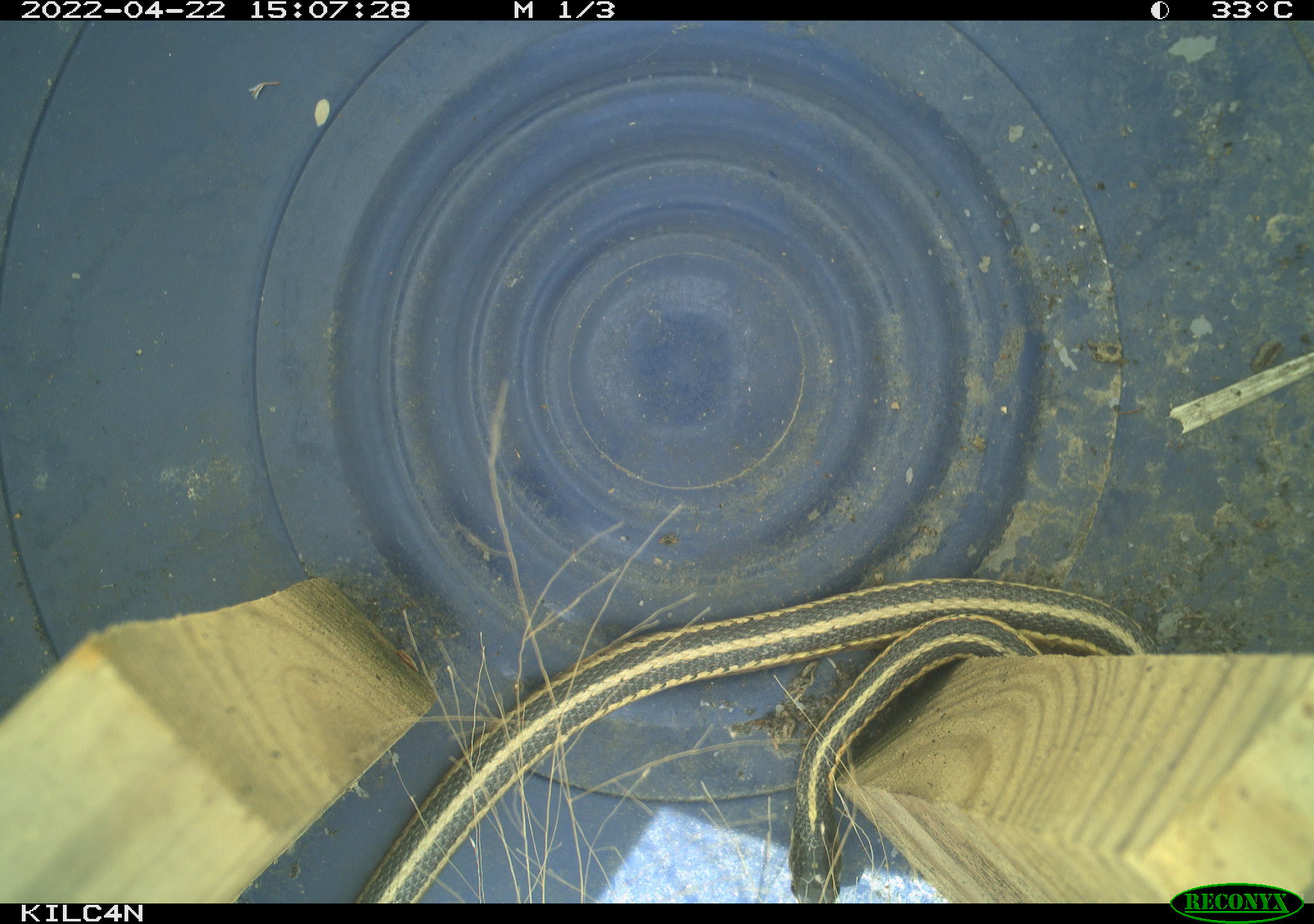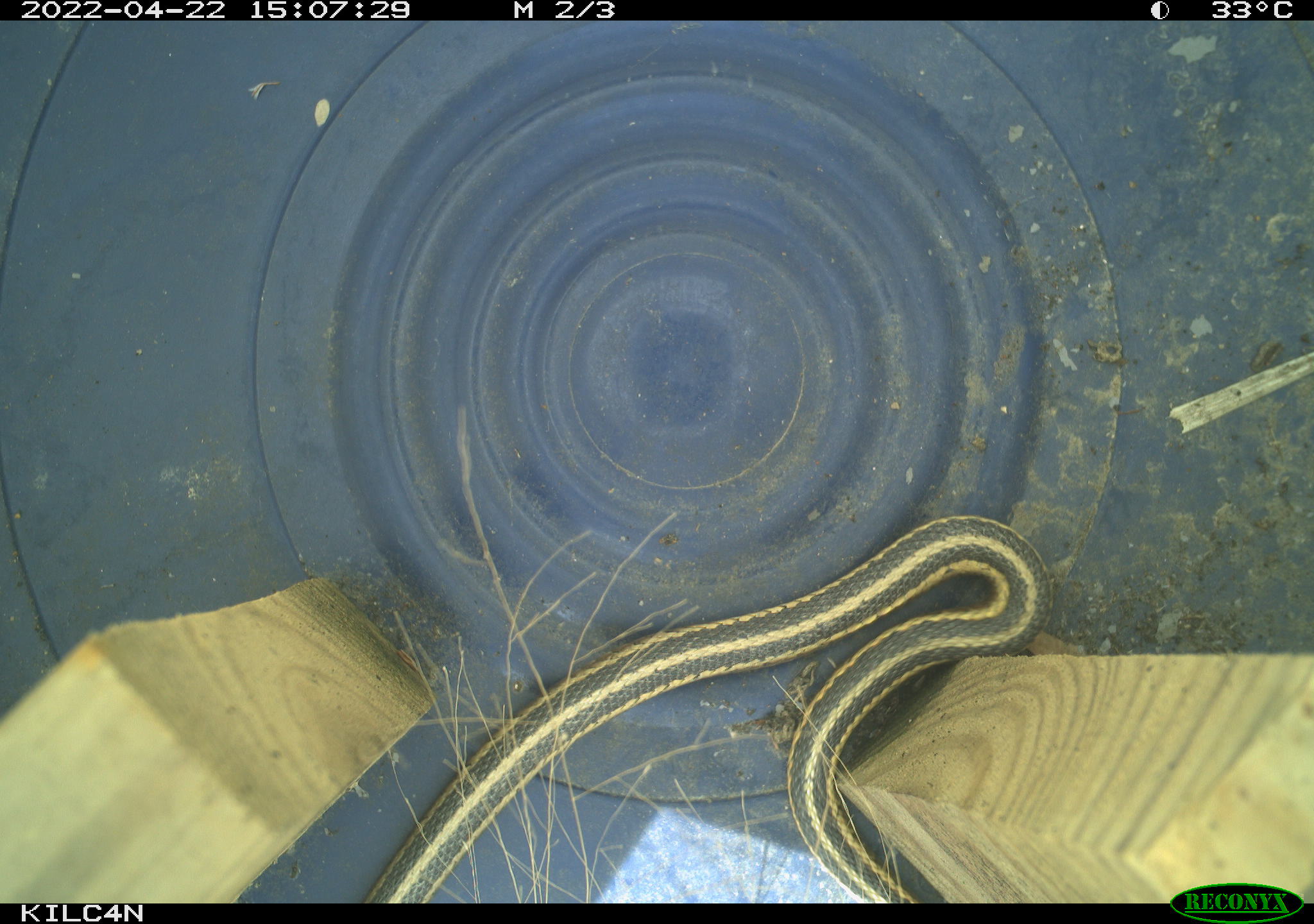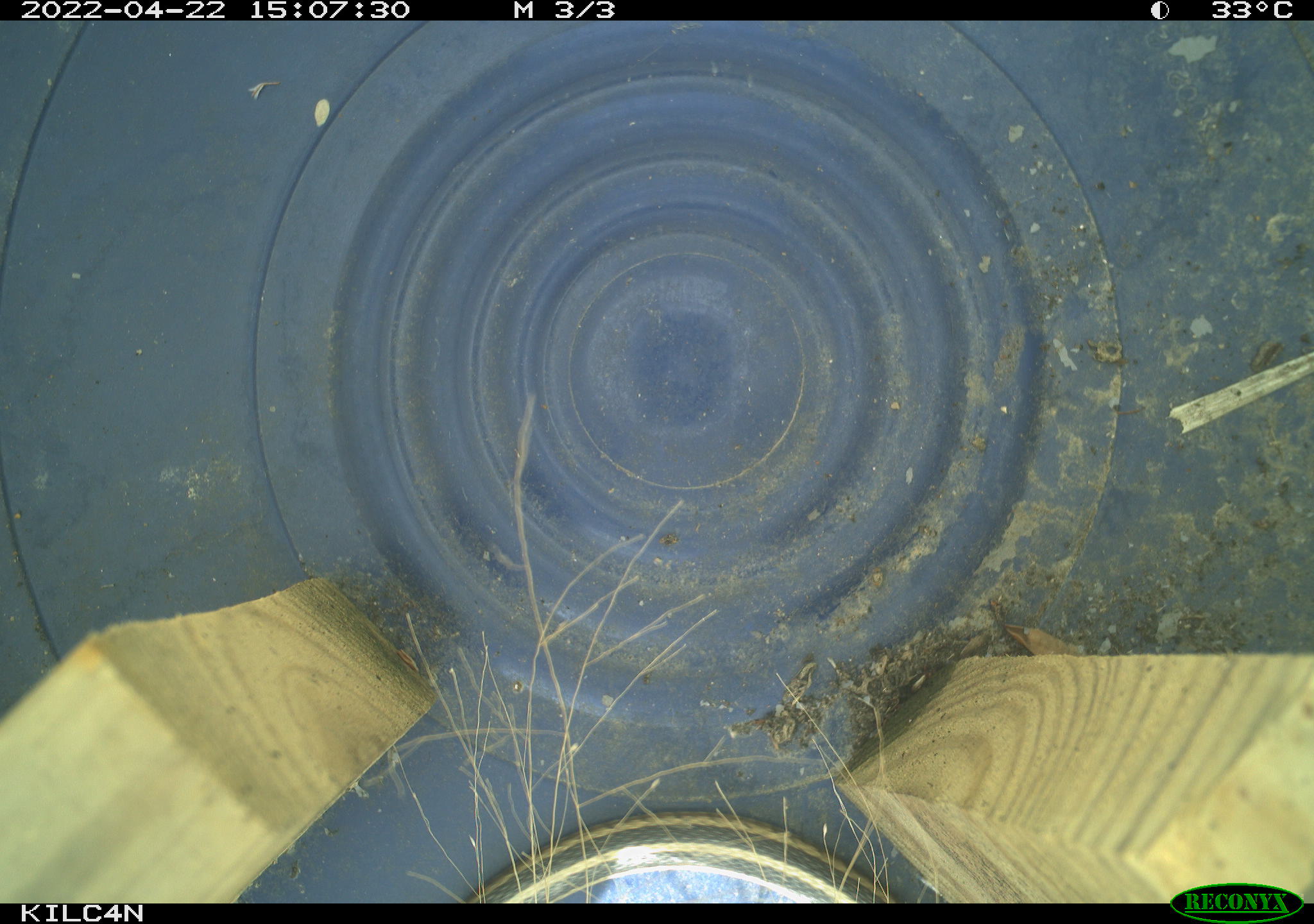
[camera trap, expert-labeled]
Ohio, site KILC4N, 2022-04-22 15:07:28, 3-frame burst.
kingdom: Animalia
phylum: Chordata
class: Reptilia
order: Squamata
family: Colubridae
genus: Thamnophis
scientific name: Thamnophis sirtalis sirtalis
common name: eastern gartersnake